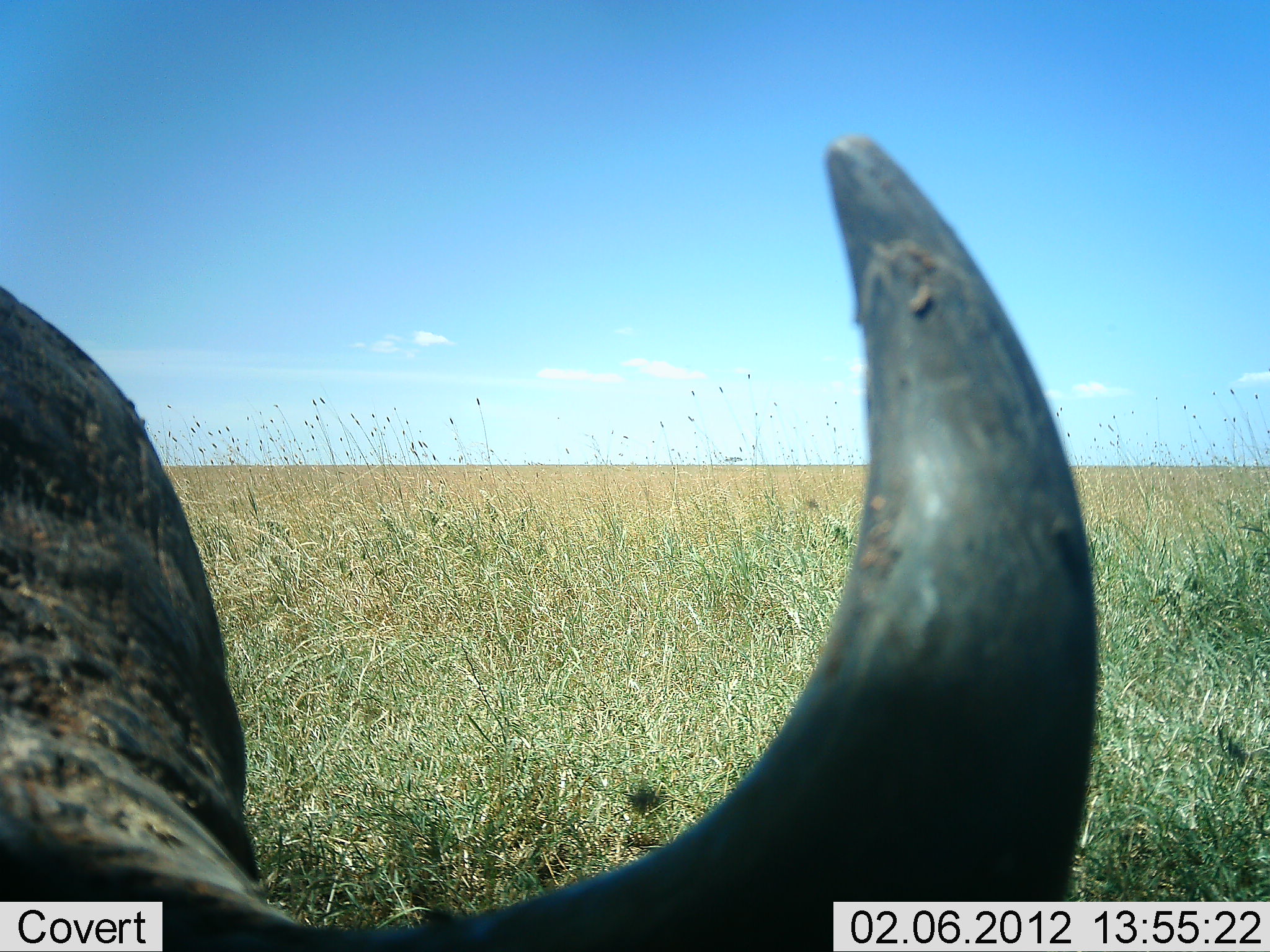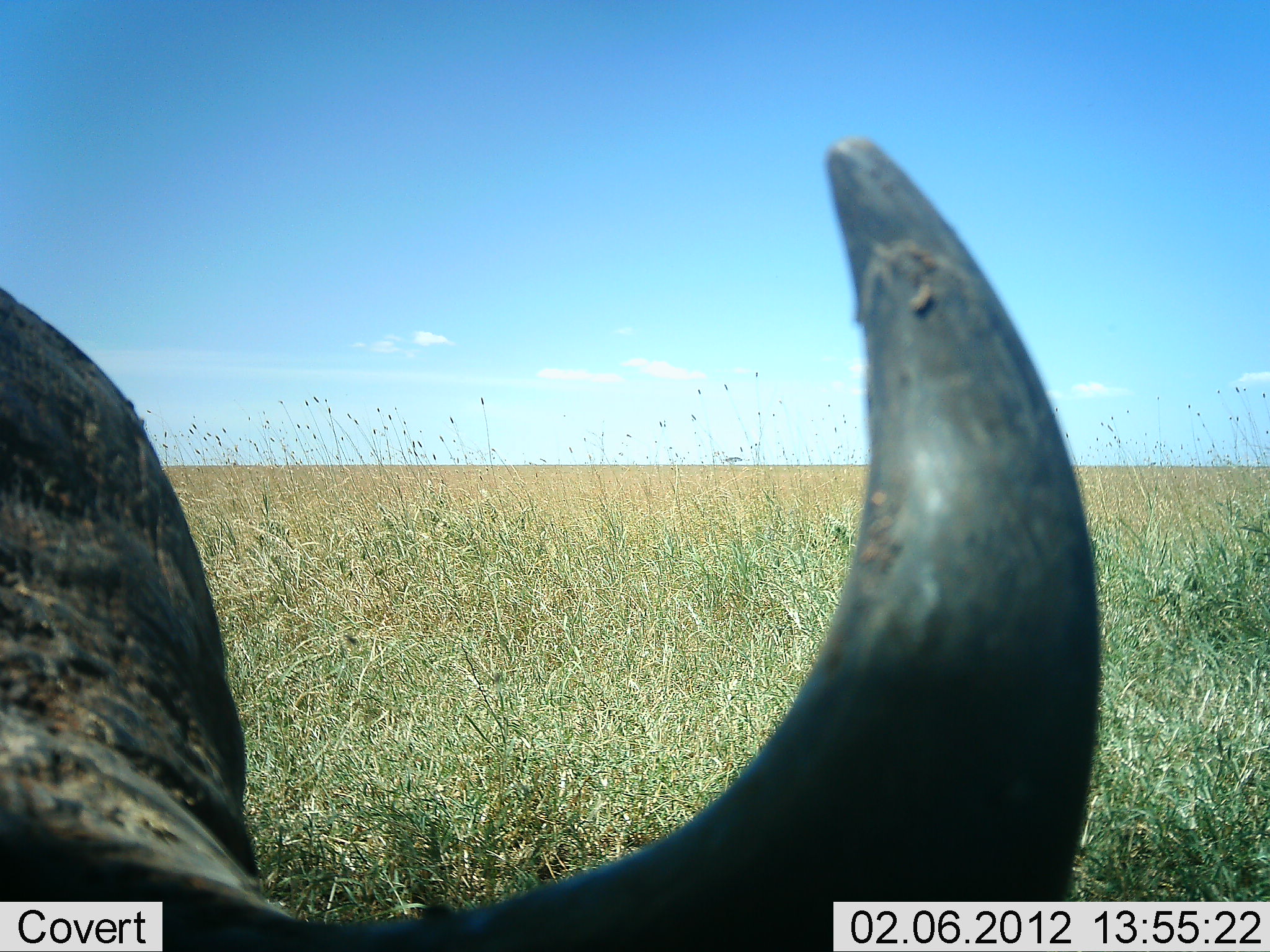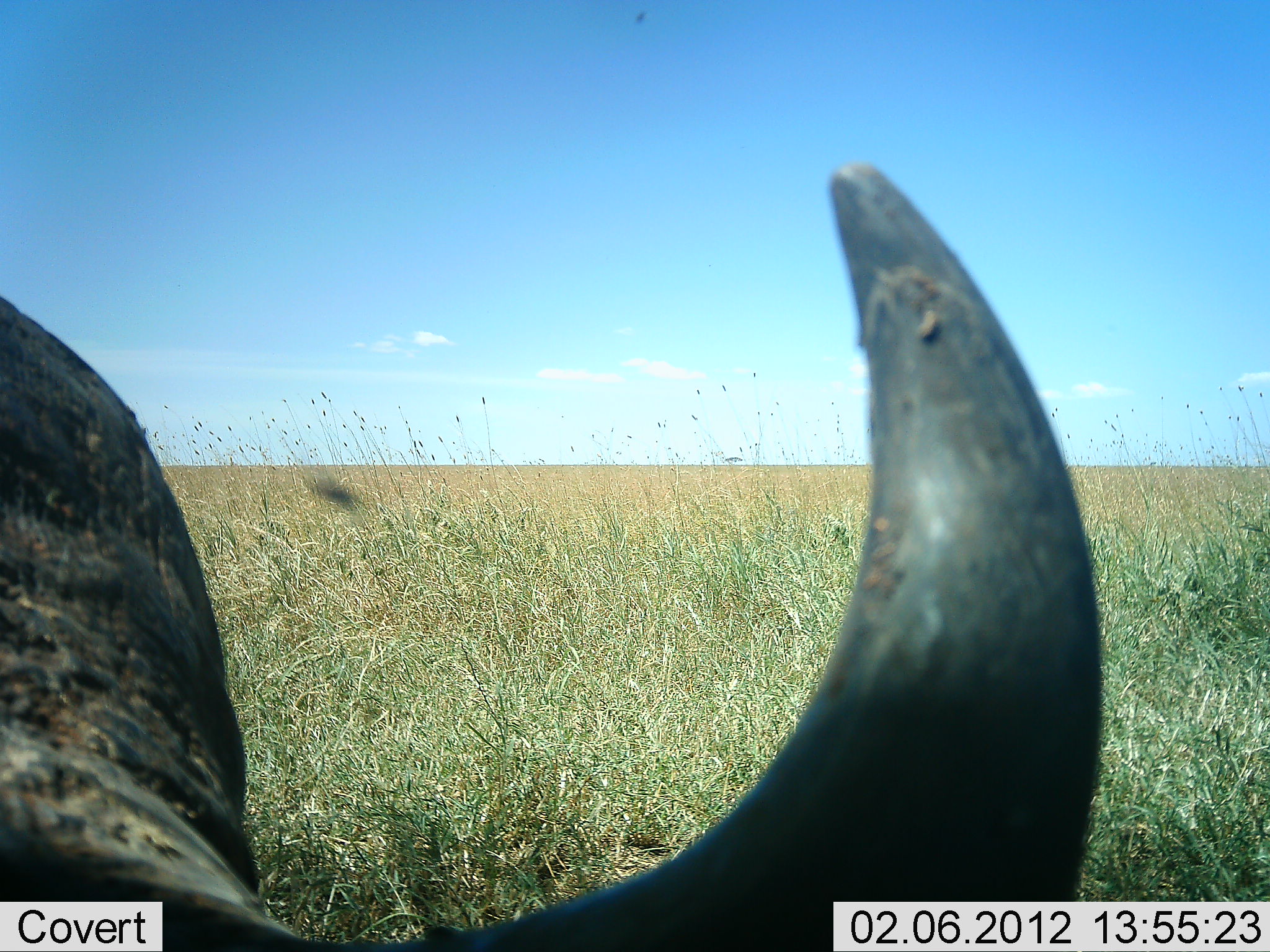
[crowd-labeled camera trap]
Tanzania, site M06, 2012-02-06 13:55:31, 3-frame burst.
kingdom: Animalia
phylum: Chordata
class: Mammalia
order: Artiodactyla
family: Bovidae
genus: Syncerus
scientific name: Syncerus caffer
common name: cape buffalo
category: buffalo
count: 1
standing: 52%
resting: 30%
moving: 0%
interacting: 4%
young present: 0%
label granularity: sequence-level